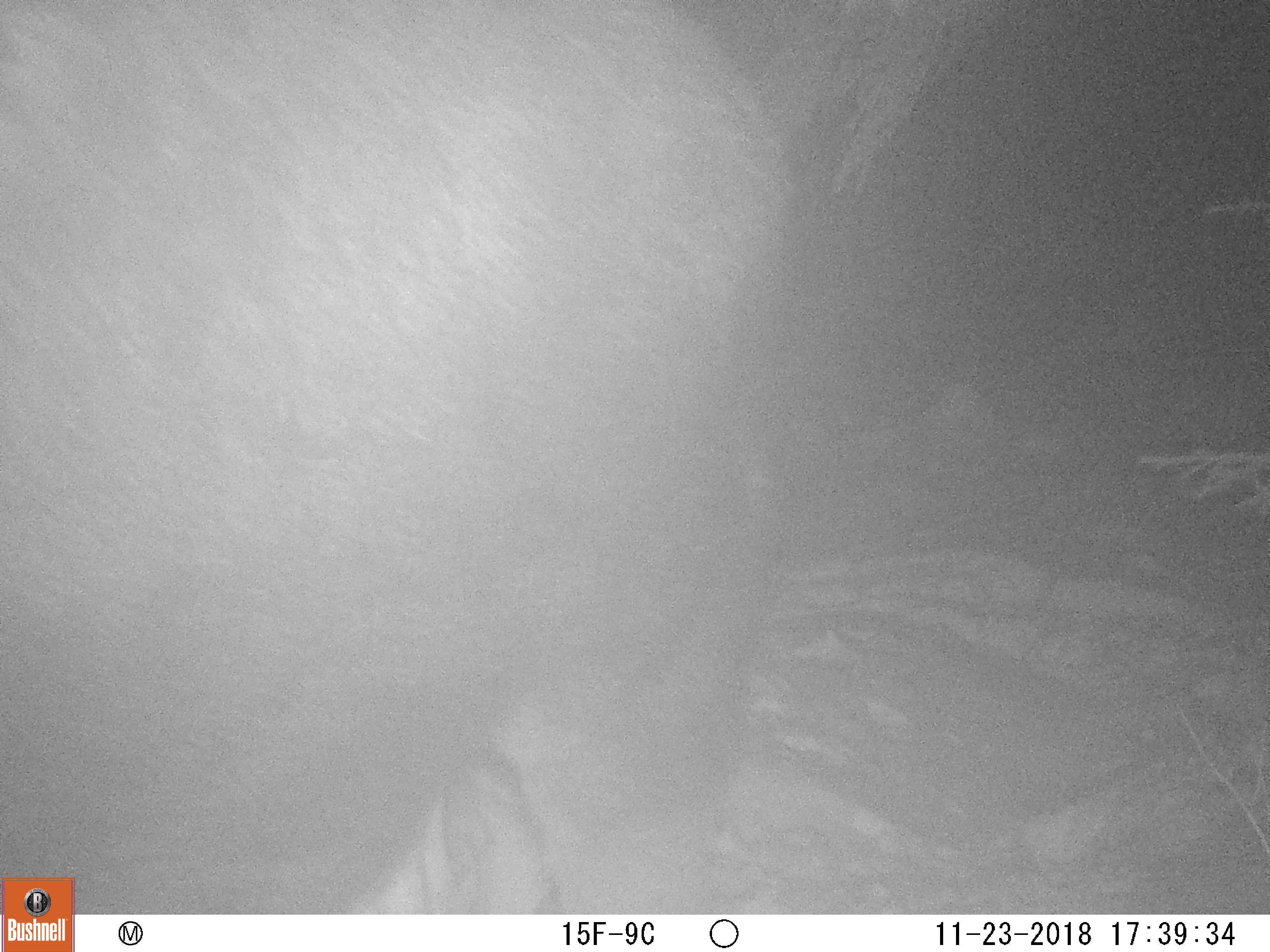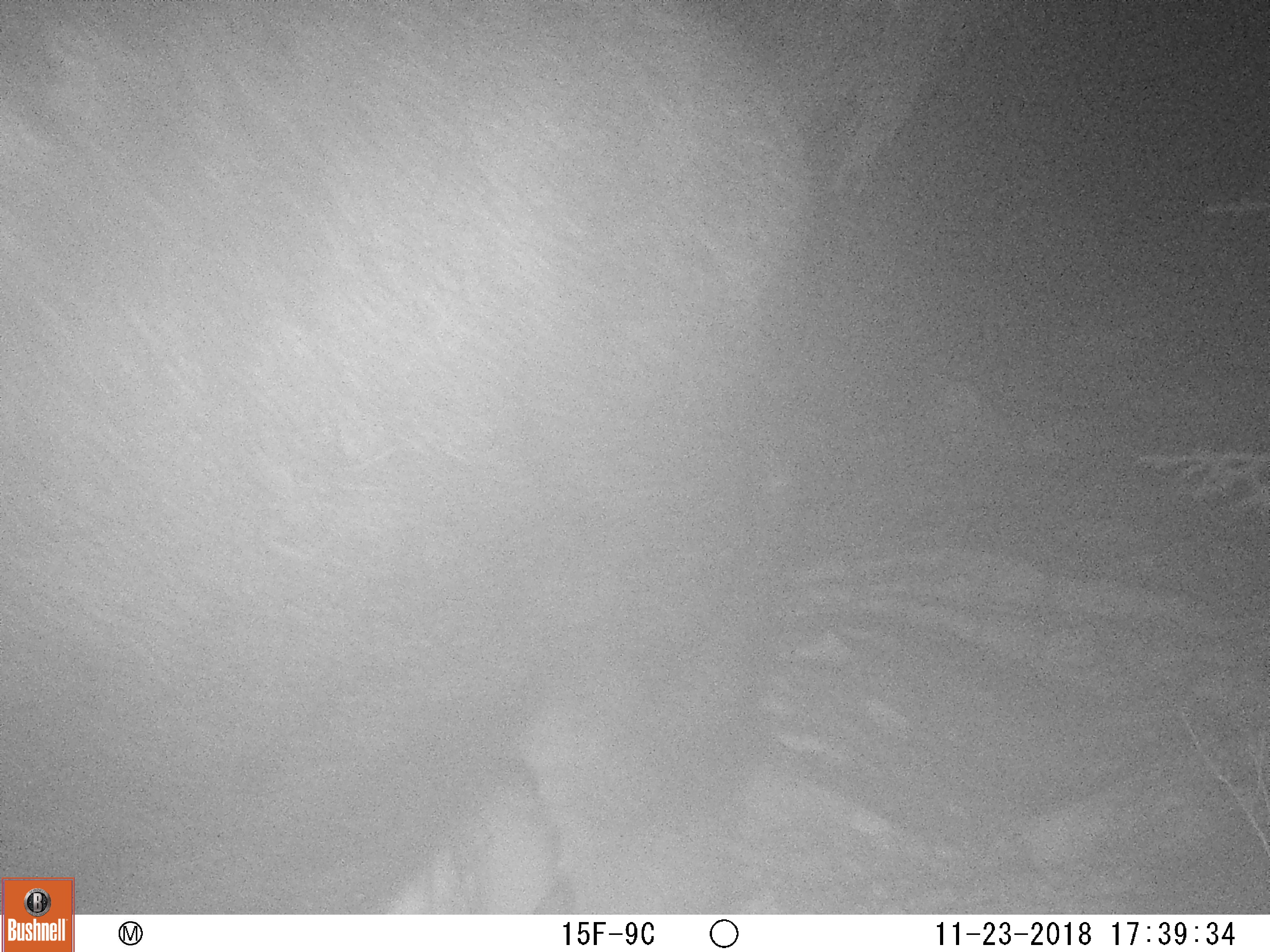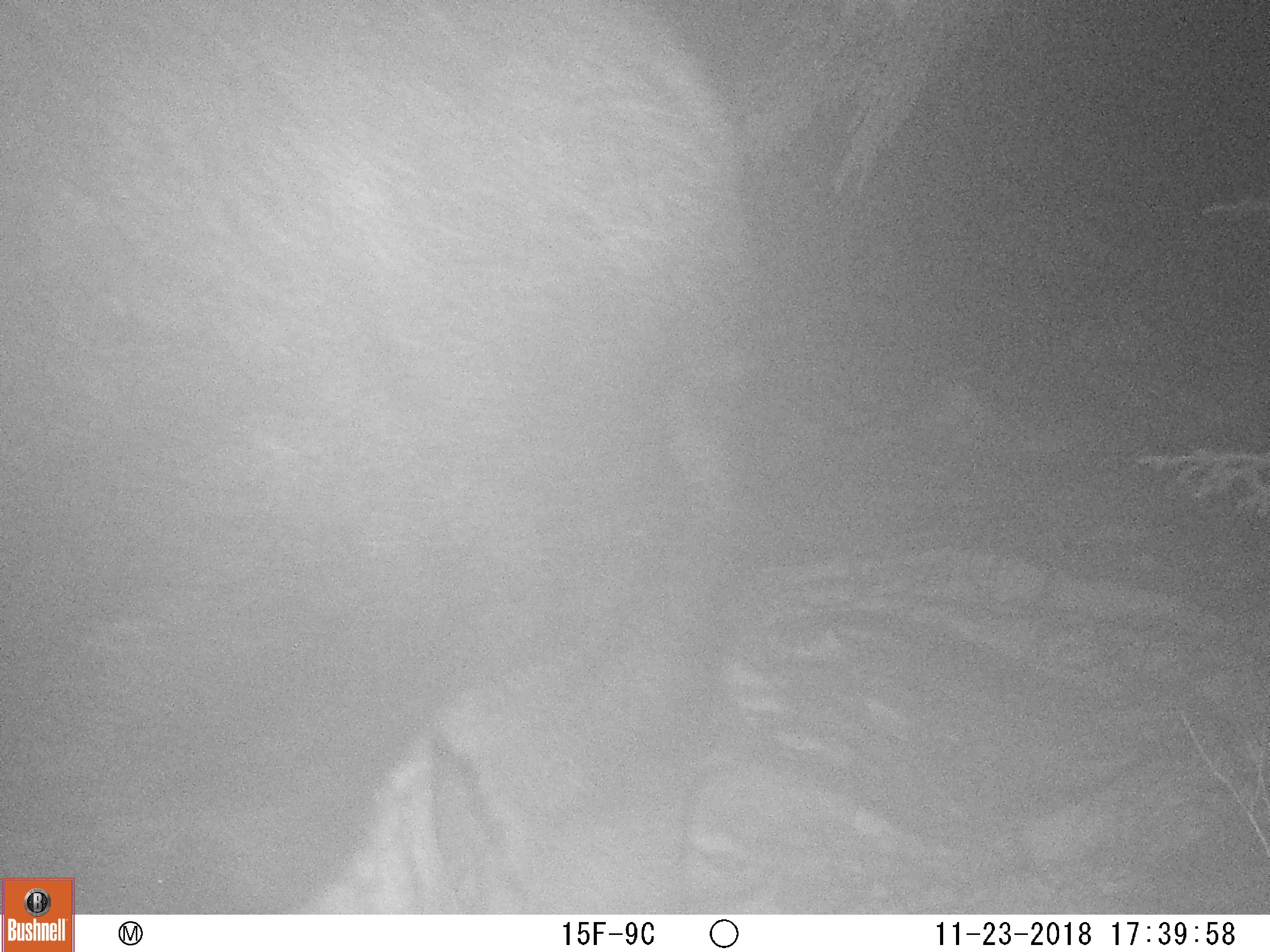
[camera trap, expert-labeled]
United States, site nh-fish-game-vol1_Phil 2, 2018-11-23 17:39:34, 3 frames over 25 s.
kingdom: Animalia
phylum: Chordata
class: Mammalia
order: Artiodactyla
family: Cervidae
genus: Alces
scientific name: Alces alces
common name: moose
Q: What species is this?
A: Moose (Alces alces).